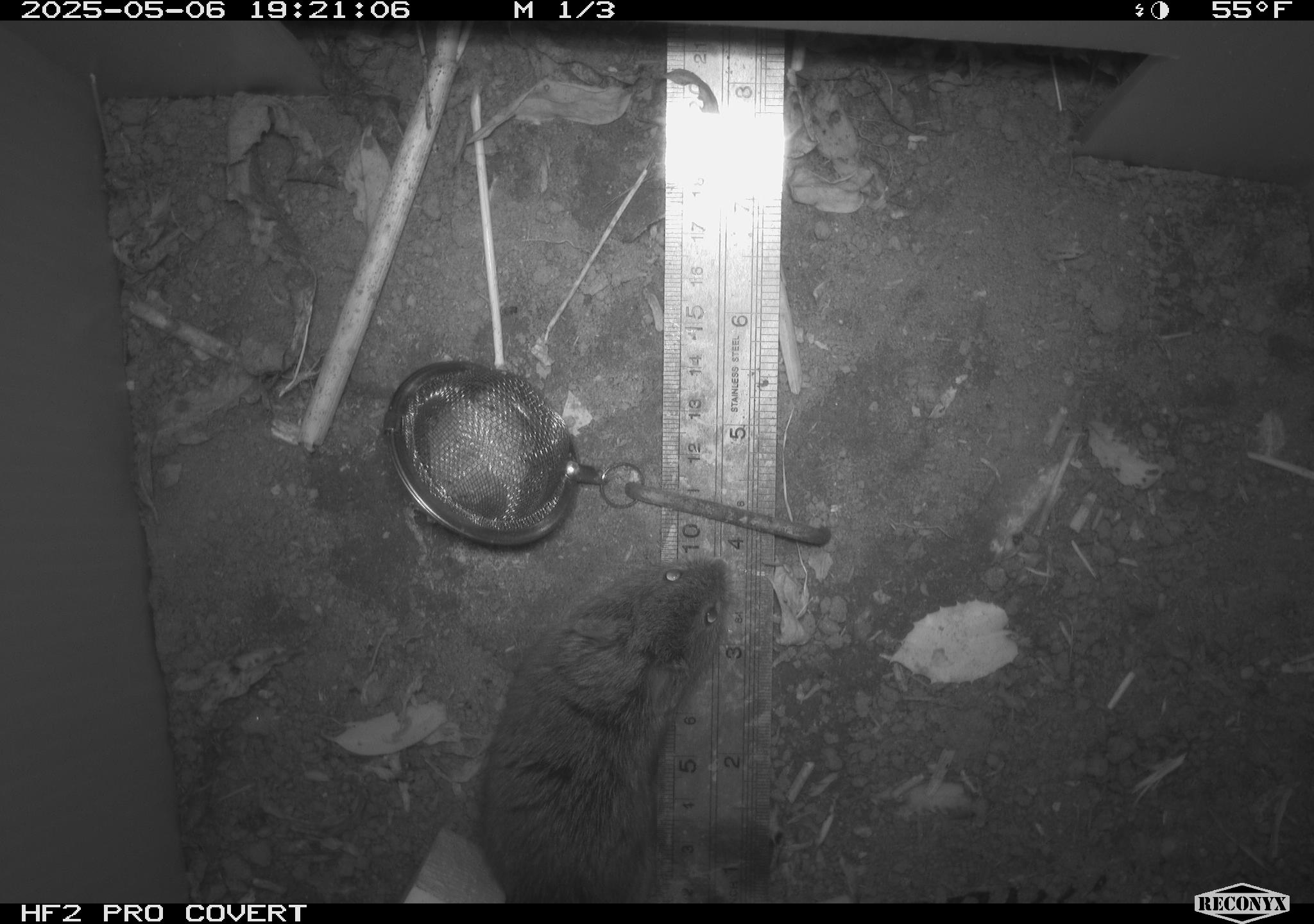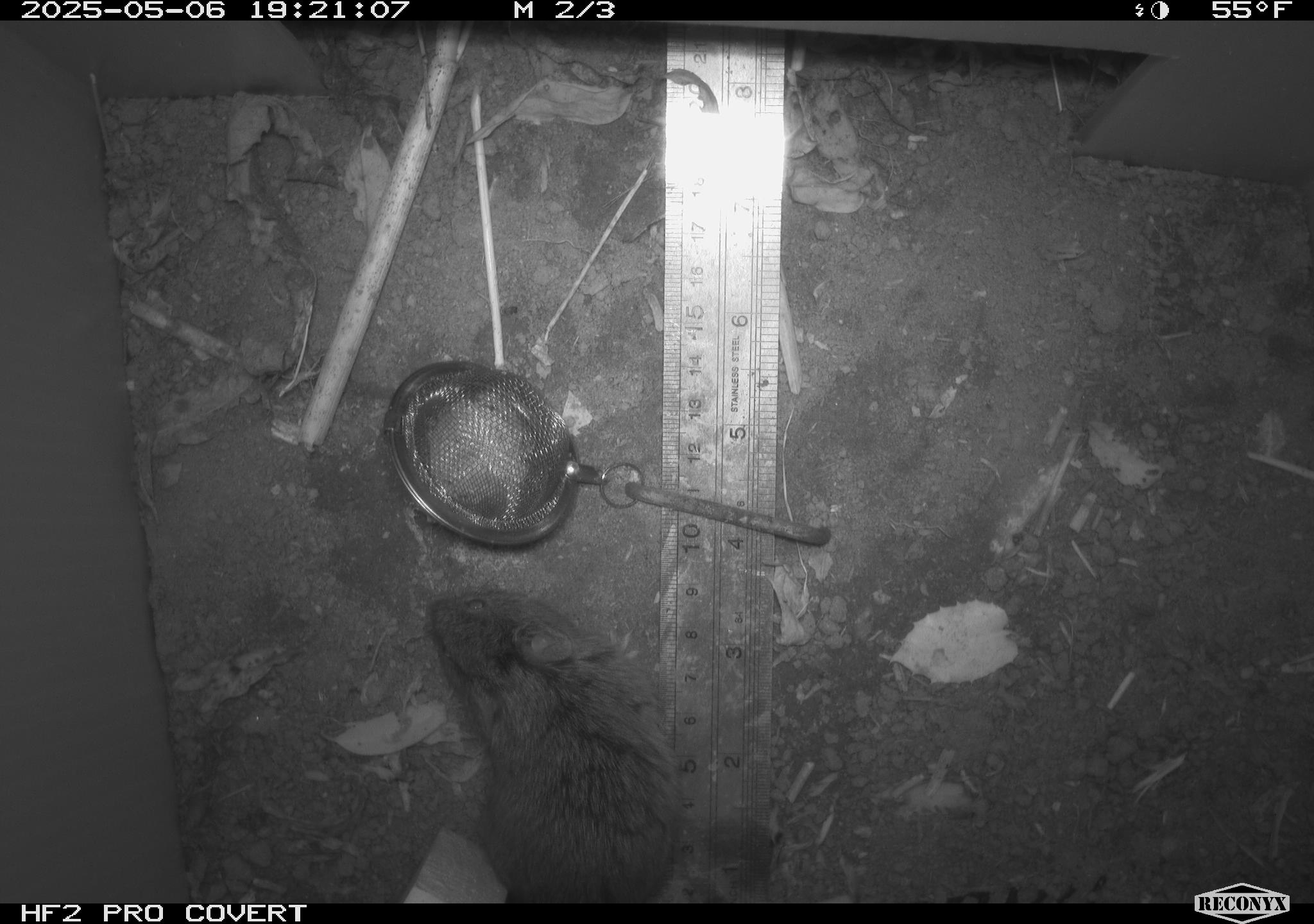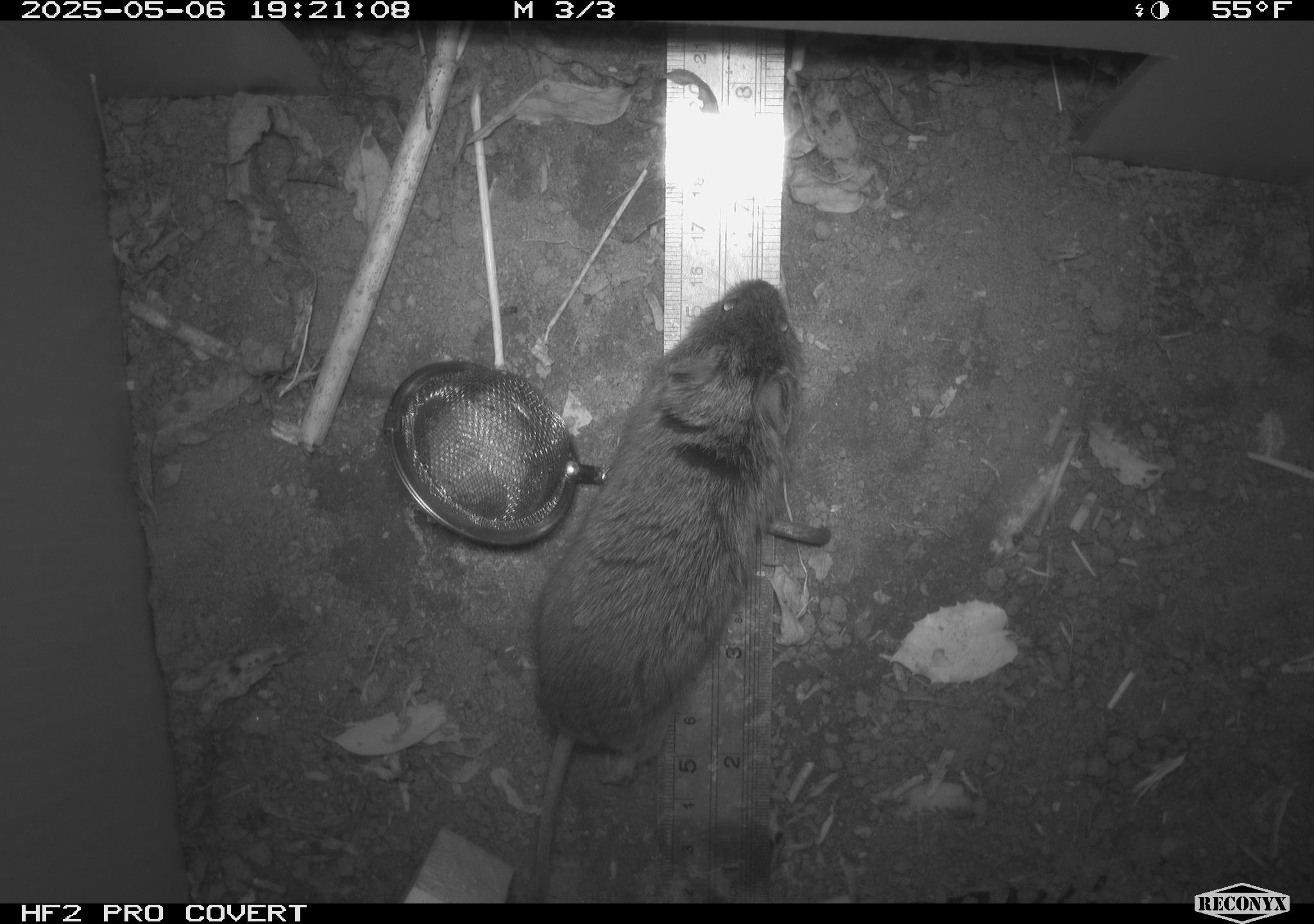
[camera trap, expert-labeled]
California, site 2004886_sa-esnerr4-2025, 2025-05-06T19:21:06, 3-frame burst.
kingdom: Animalia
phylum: Chordata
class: Mammalia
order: Rodentia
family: Cricetidae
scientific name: Arvicolinae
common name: voles, lemmings, and muskrats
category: arvicolinae subfamily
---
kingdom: Animalia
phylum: Chordata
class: Mammalia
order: Rodentia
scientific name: Rodentia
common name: rodent